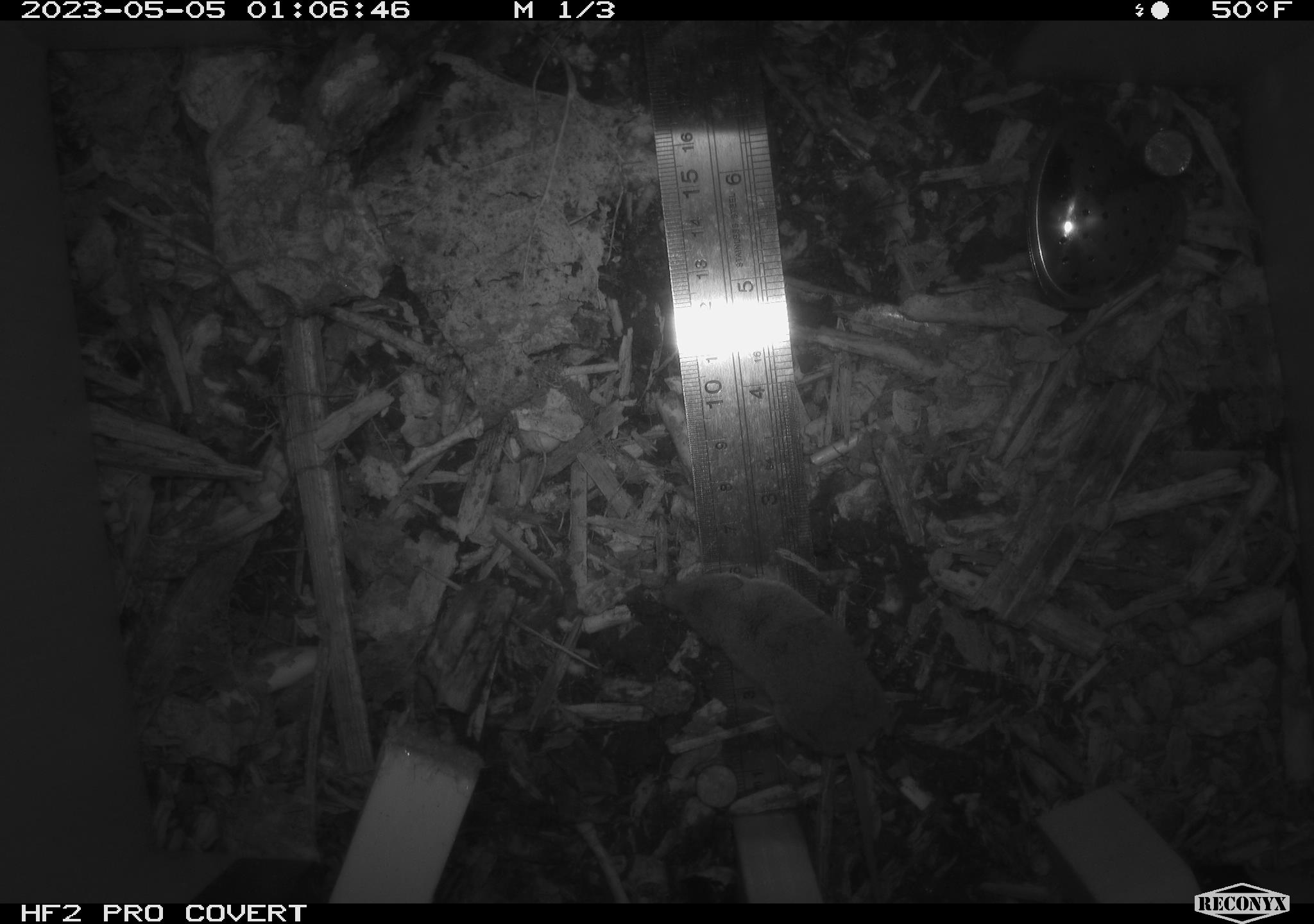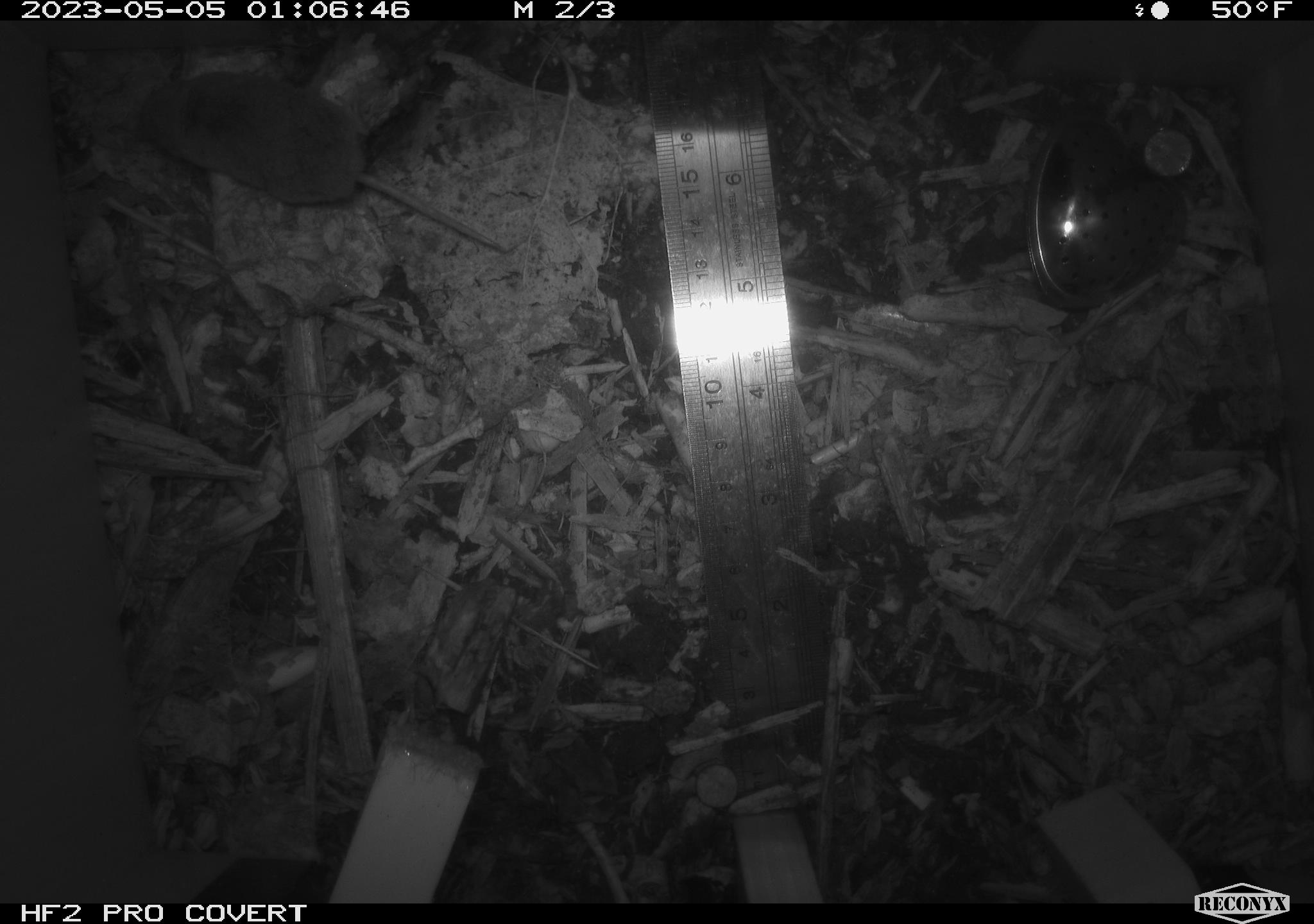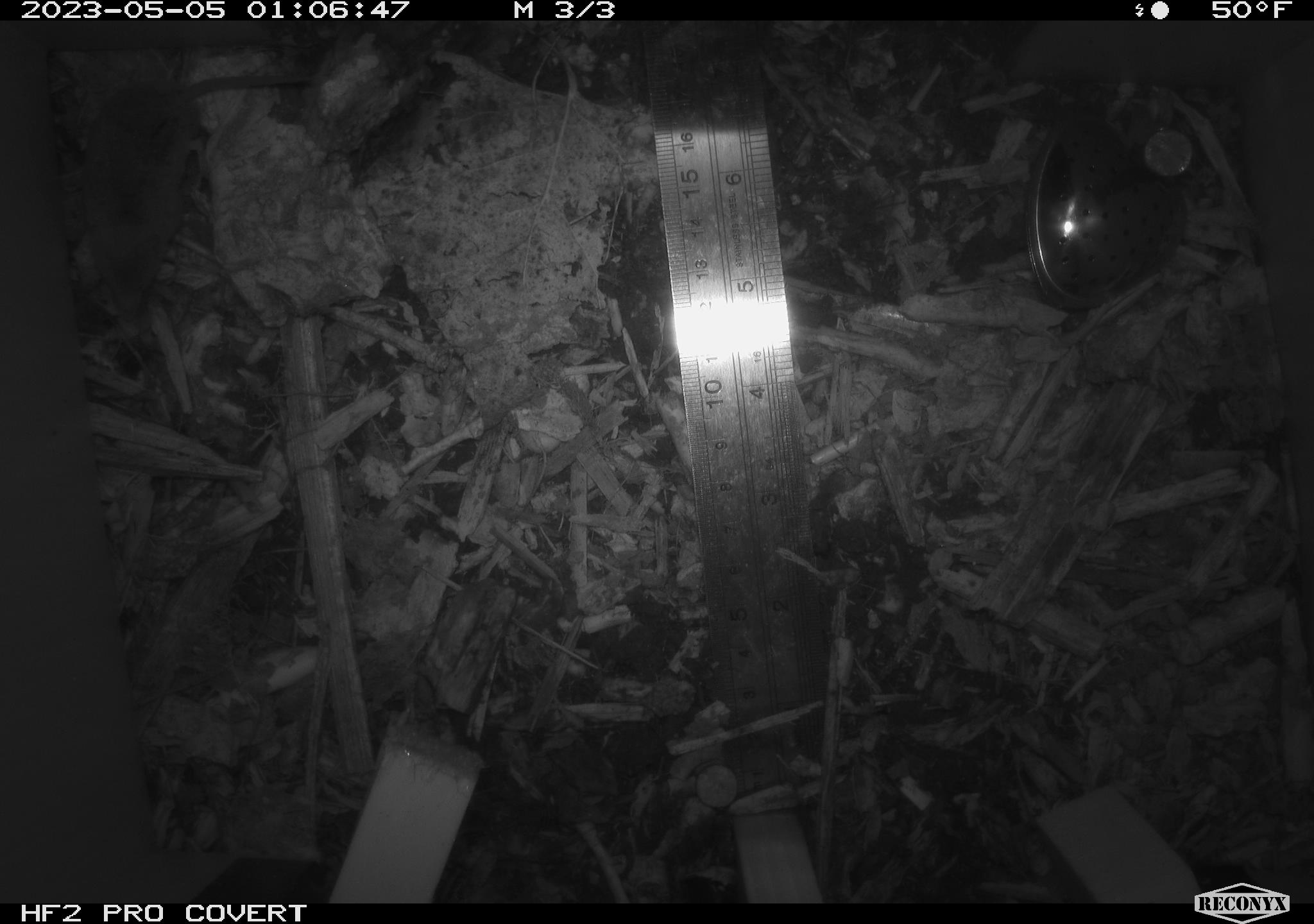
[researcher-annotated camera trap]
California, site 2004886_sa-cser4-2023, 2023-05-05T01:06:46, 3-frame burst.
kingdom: Animalia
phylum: Chordata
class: Mammalia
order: Eulipotyphla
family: Soricidae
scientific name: Soricidae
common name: shrews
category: soricidae family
Soricidae family (shrews) (Soricidae).